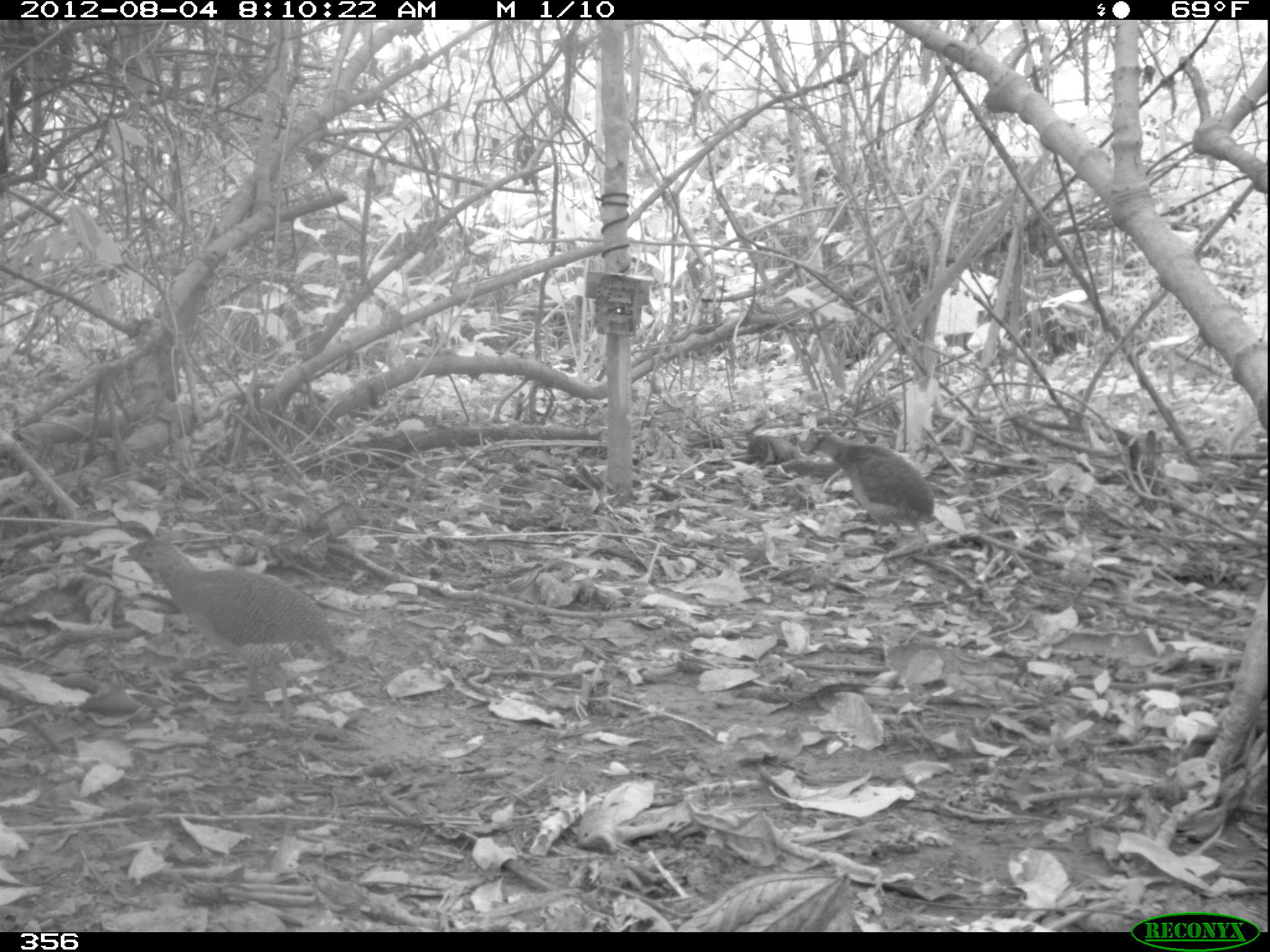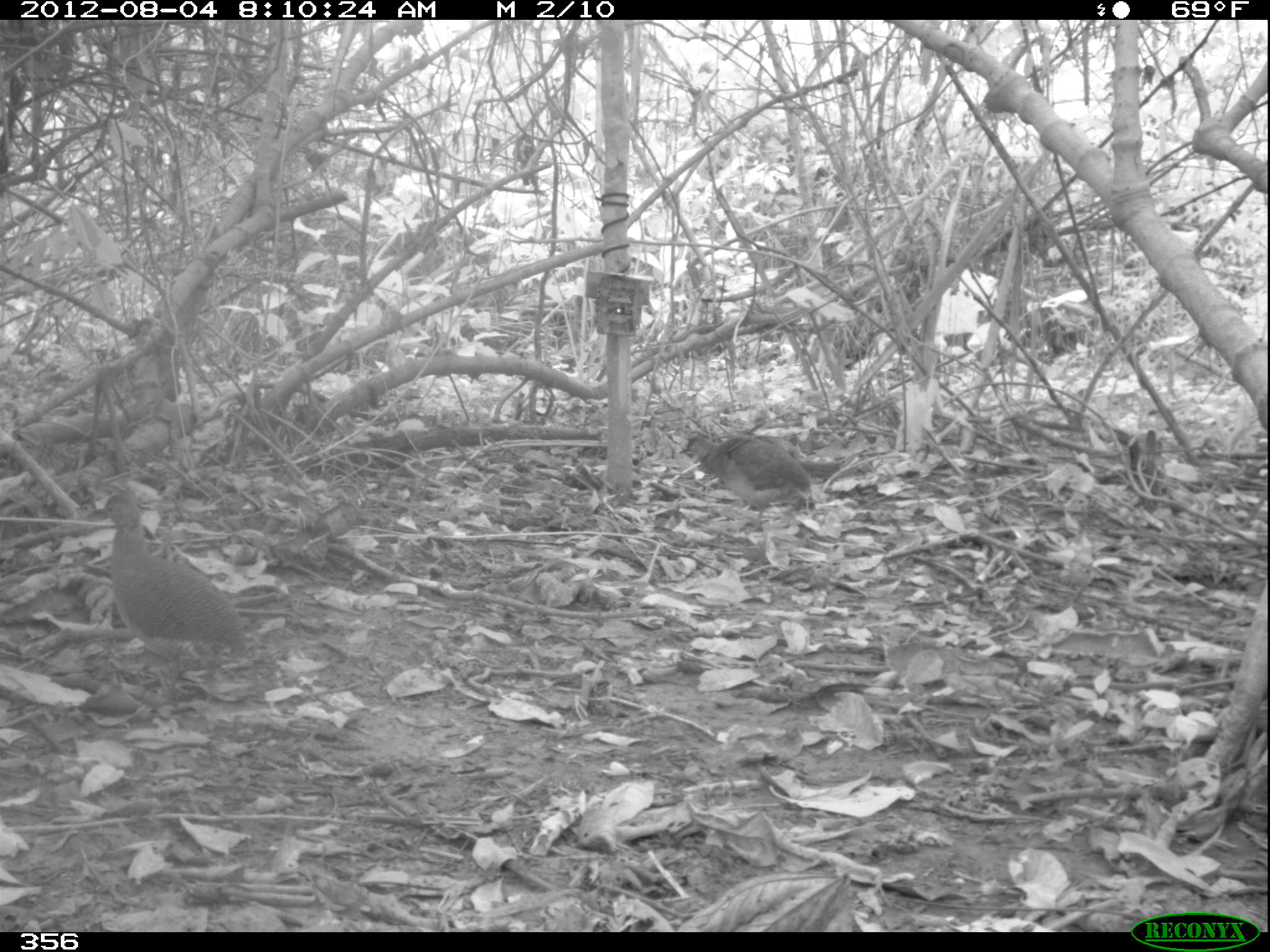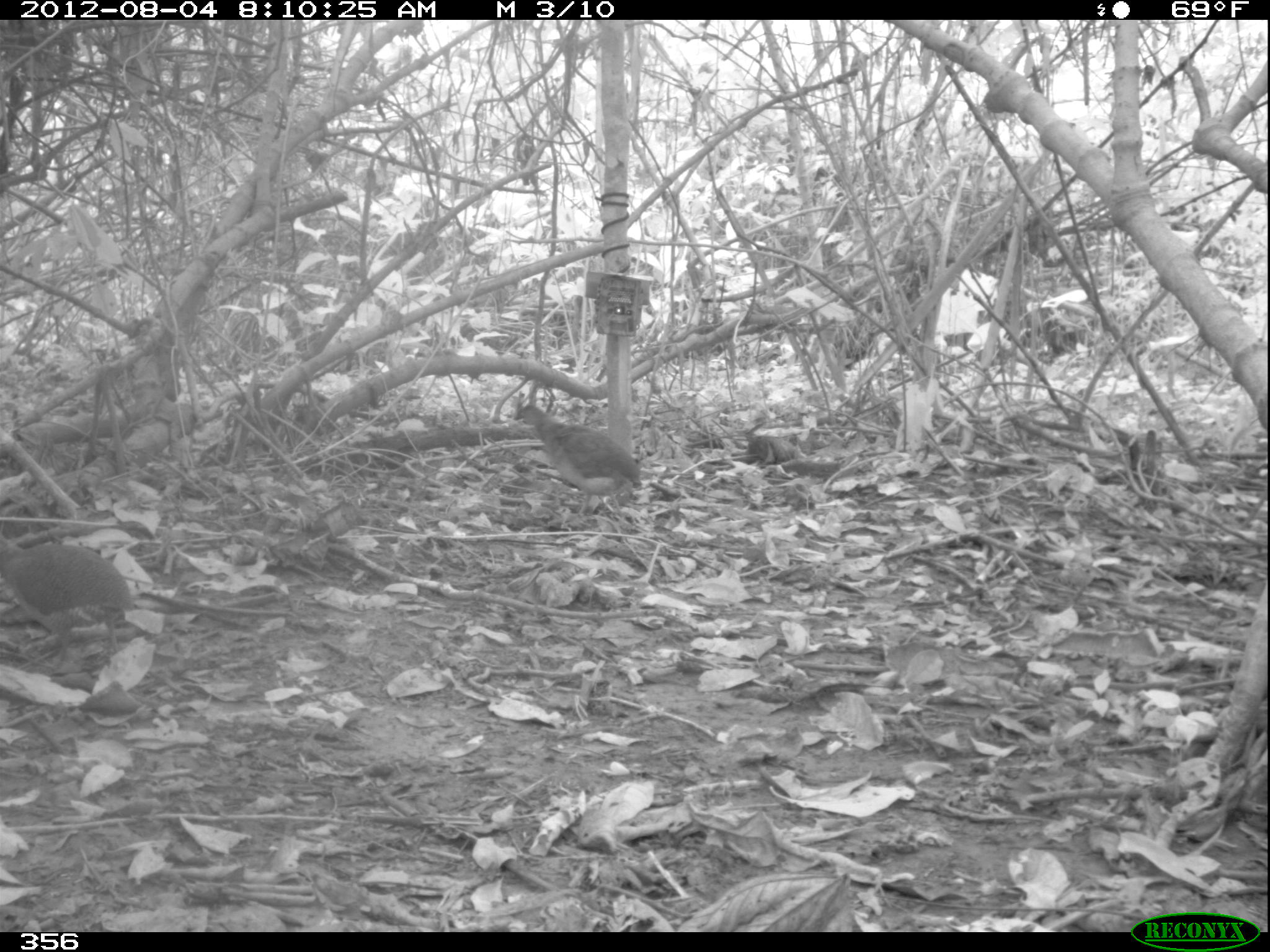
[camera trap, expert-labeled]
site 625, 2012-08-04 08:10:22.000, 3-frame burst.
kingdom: Animalia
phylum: Chordata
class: Aves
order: Galliformes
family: Phasianidae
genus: Alectoris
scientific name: Alectoris rufa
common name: red-legged partridge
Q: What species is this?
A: Alectoris rufa (red-legged partridge).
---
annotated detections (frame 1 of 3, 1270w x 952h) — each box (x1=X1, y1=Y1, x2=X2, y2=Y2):
alectoris rufa: (x1=119, y1=537, x2=348, y2=724); (x1=800, y1=426, x2=934, y2=541)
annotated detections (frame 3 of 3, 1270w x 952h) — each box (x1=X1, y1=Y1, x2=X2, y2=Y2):
alectoris rufa: (x1=0, y1=529, x2=135, y2=668); (x1=513, y1=405, x2=639, y2=516)